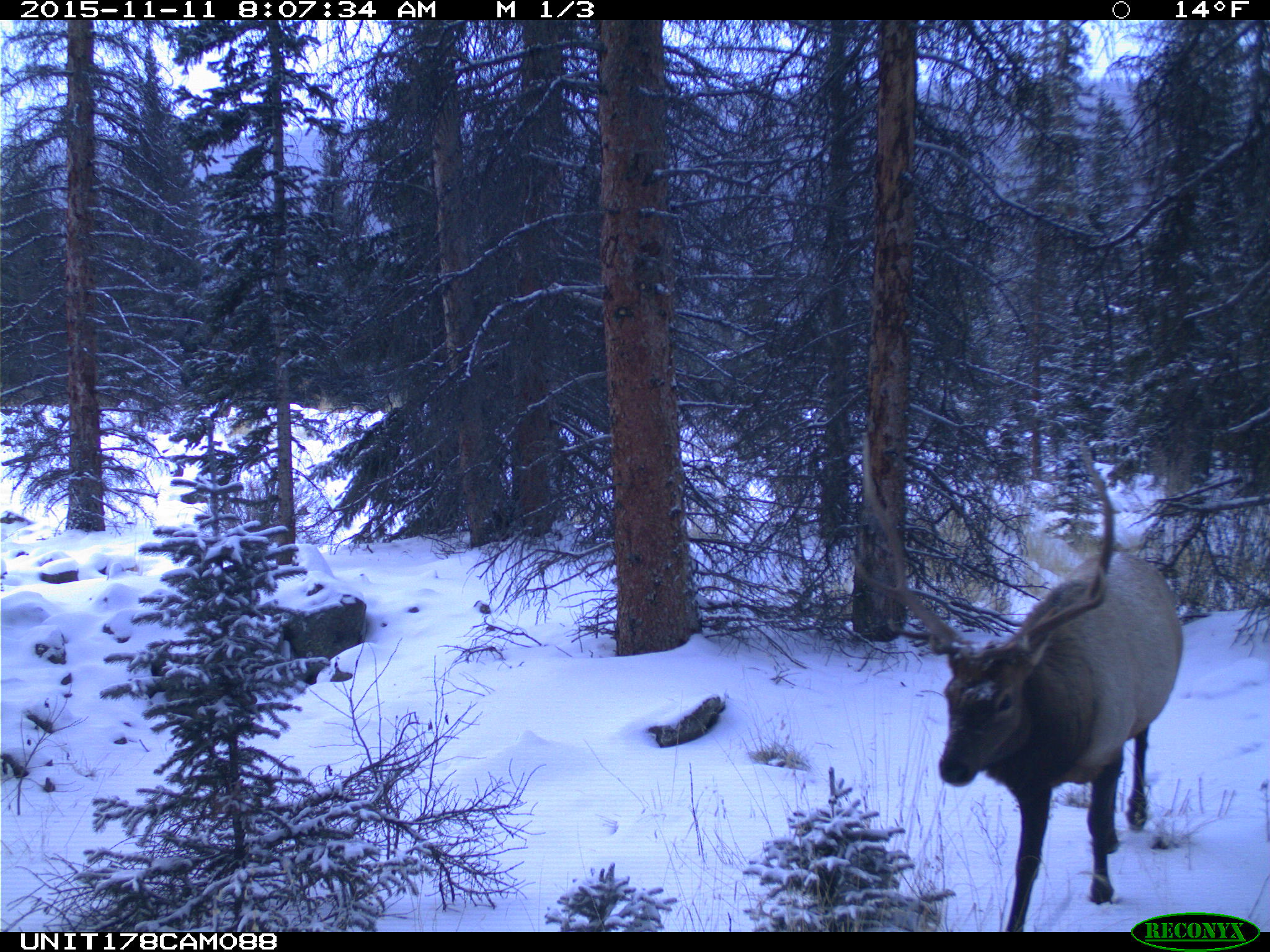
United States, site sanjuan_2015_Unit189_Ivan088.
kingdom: Animalia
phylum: Chordata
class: Mammalia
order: Artiodactyla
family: Cervidae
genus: Cervus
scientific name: Cervus elaphus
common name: red deer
Cervus elaphus (red deer).